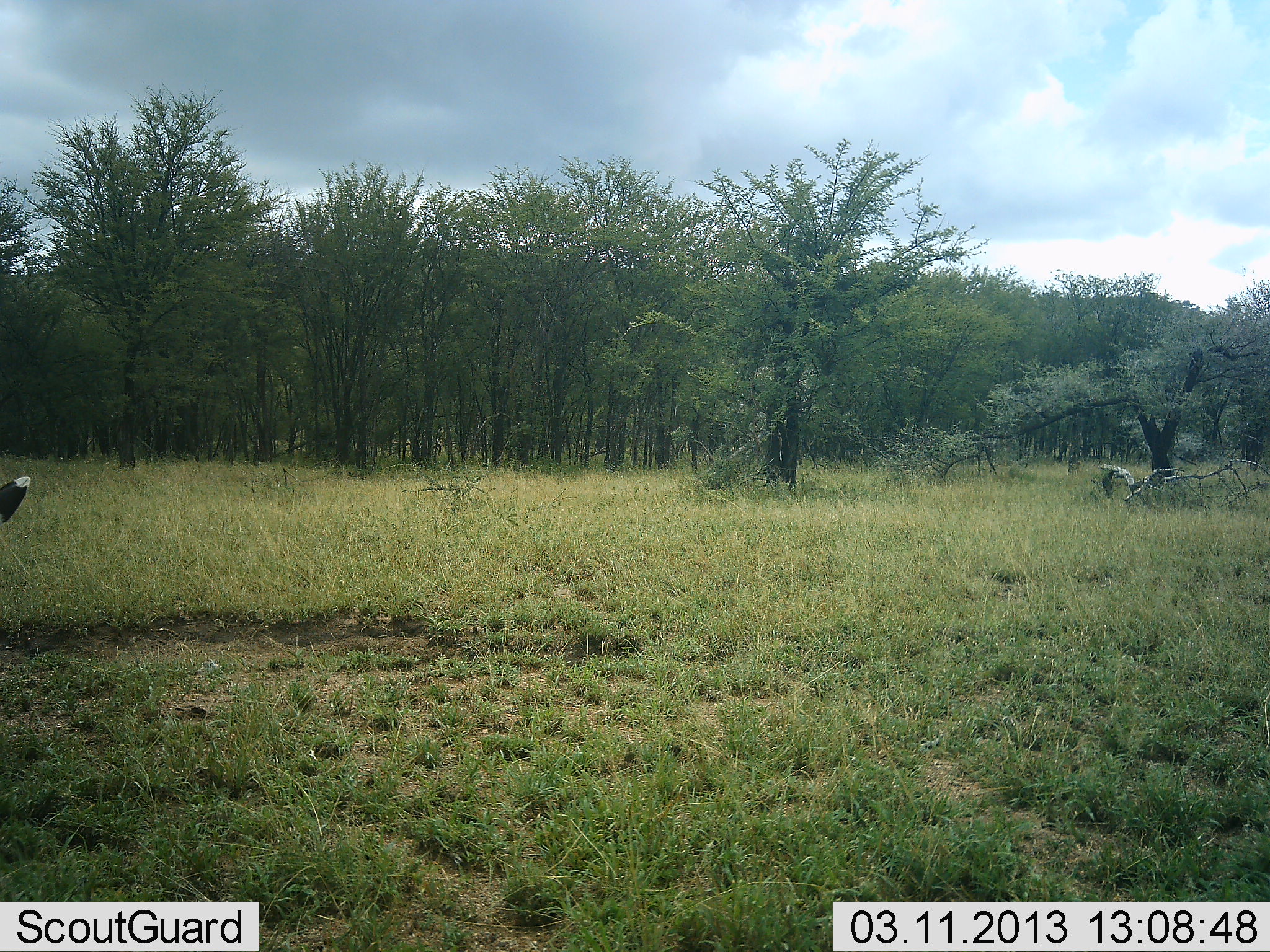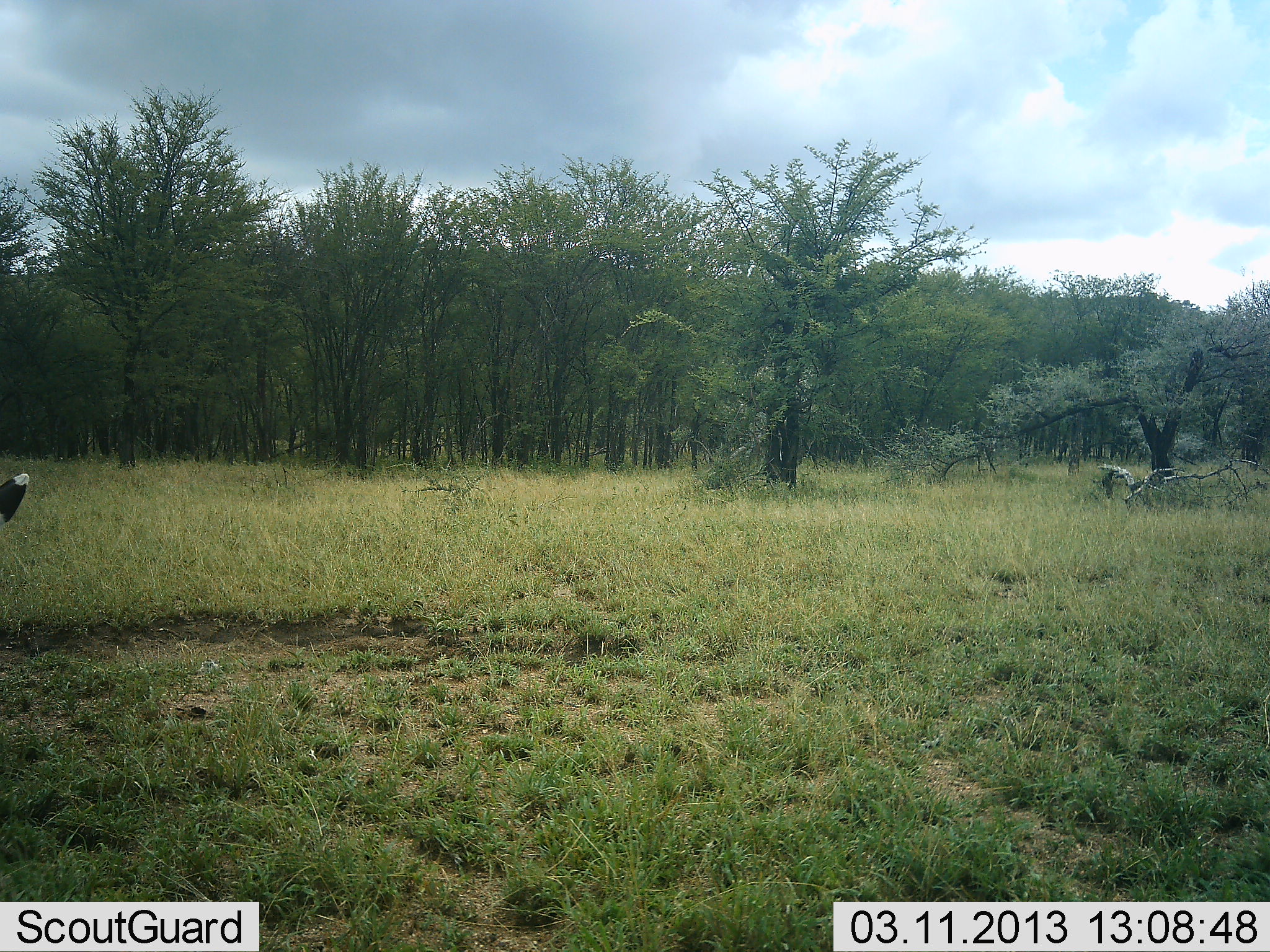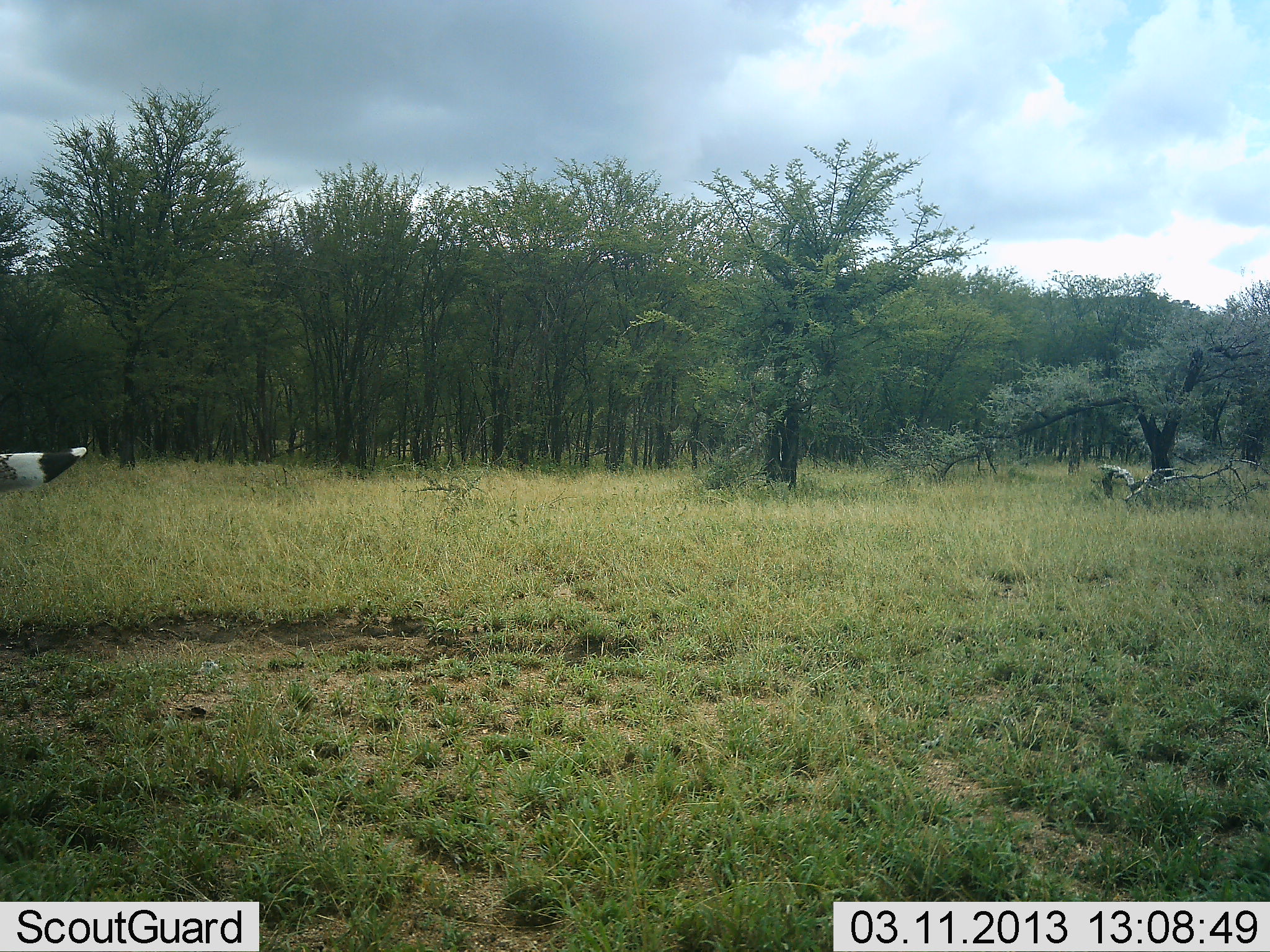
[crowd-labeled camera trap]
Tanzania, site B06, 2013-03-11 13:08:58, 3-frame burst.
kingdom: Animalia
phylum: Chordata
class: Mammalia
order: Perissodactyla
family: Equidae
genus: Equus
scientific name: Equus quagga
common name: plains zebra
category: zebra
Zebra (plains zebra) (Equus quagga), count 1. Behavior (volunteer vote fractions): standing 75%, resting 0%, moving 12%, interacting 6%. Young present (vote fraction): 0%. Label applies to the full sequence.